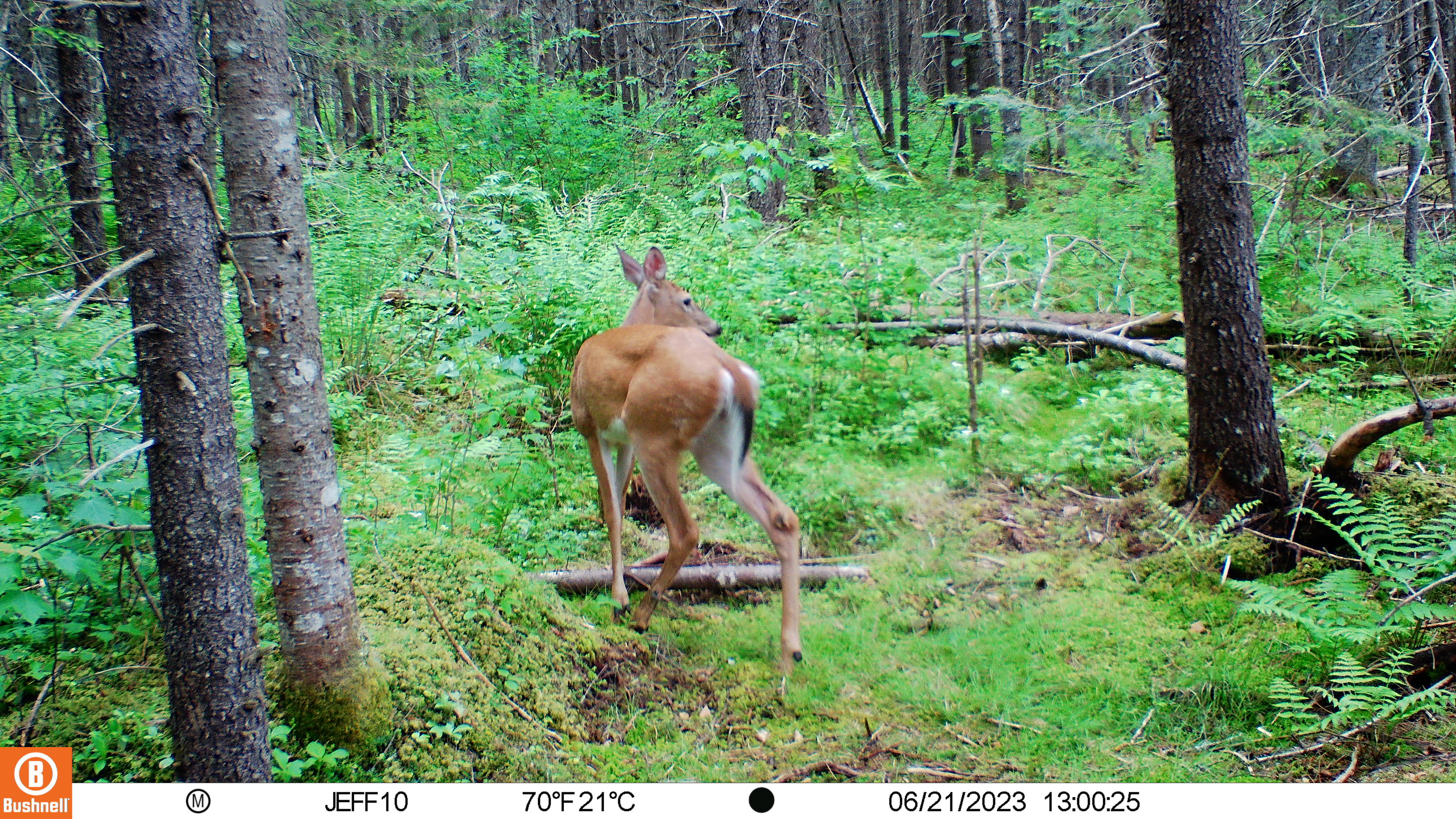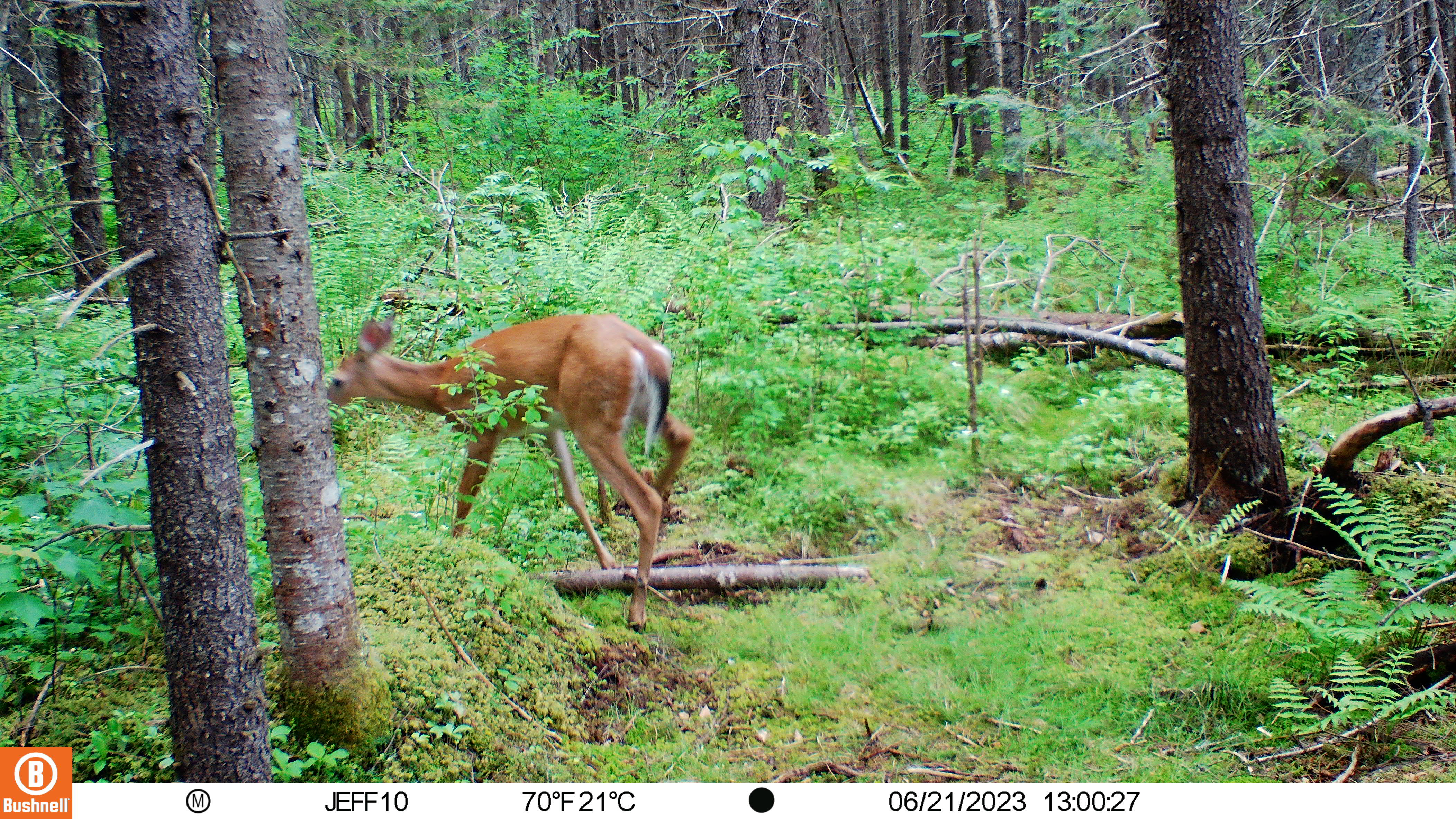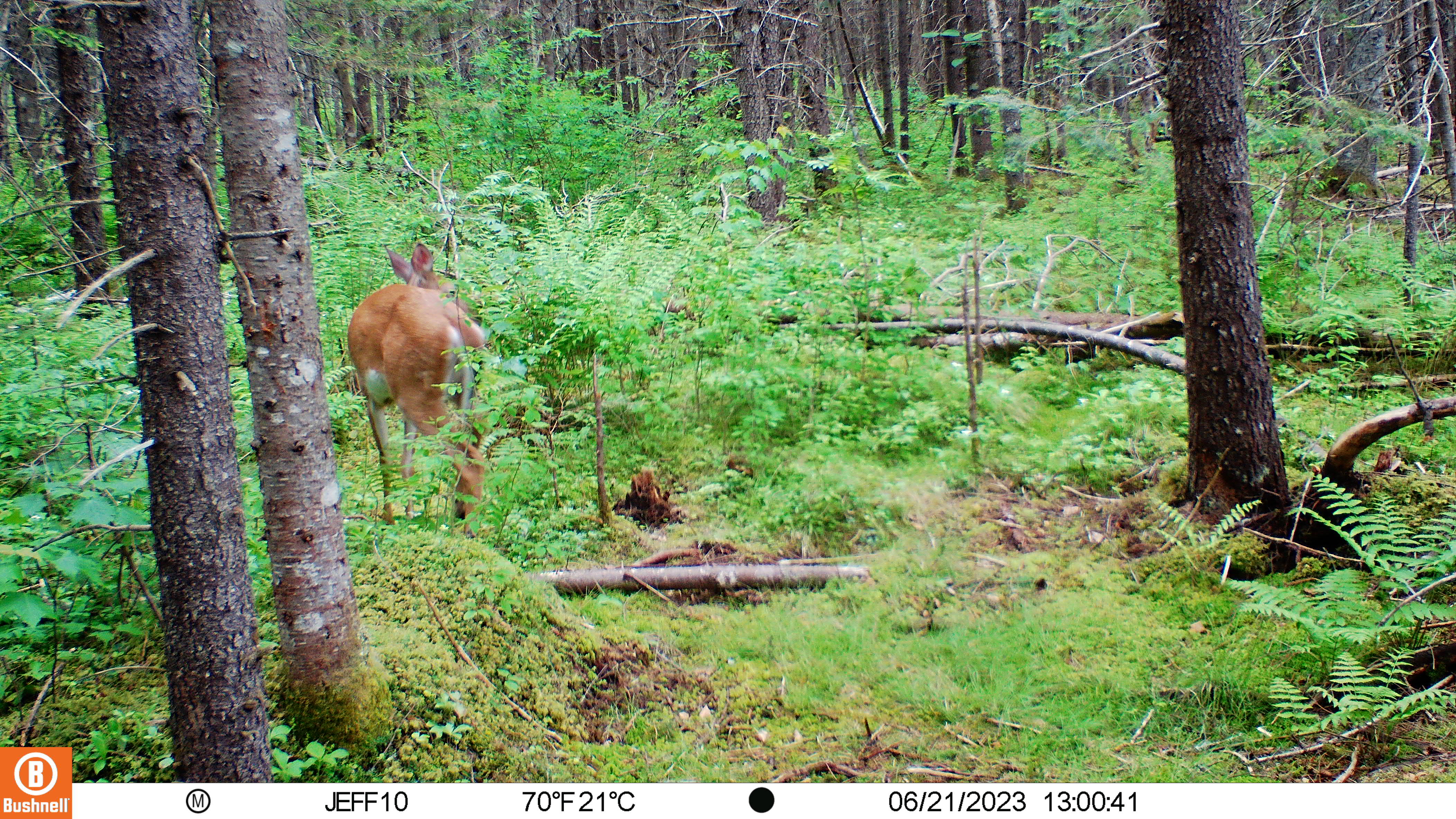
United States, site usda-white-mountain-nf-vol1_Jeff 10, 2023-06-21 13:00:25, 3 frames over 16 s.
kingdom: Animalia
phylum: Chordata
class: Mammalia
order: Artiodactyla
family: Cervidae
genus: Odocoileus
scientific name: Odocoileus virginianus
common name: white-tailed deer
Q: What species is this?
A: White-tailed deer (Odocoileus virginianus).